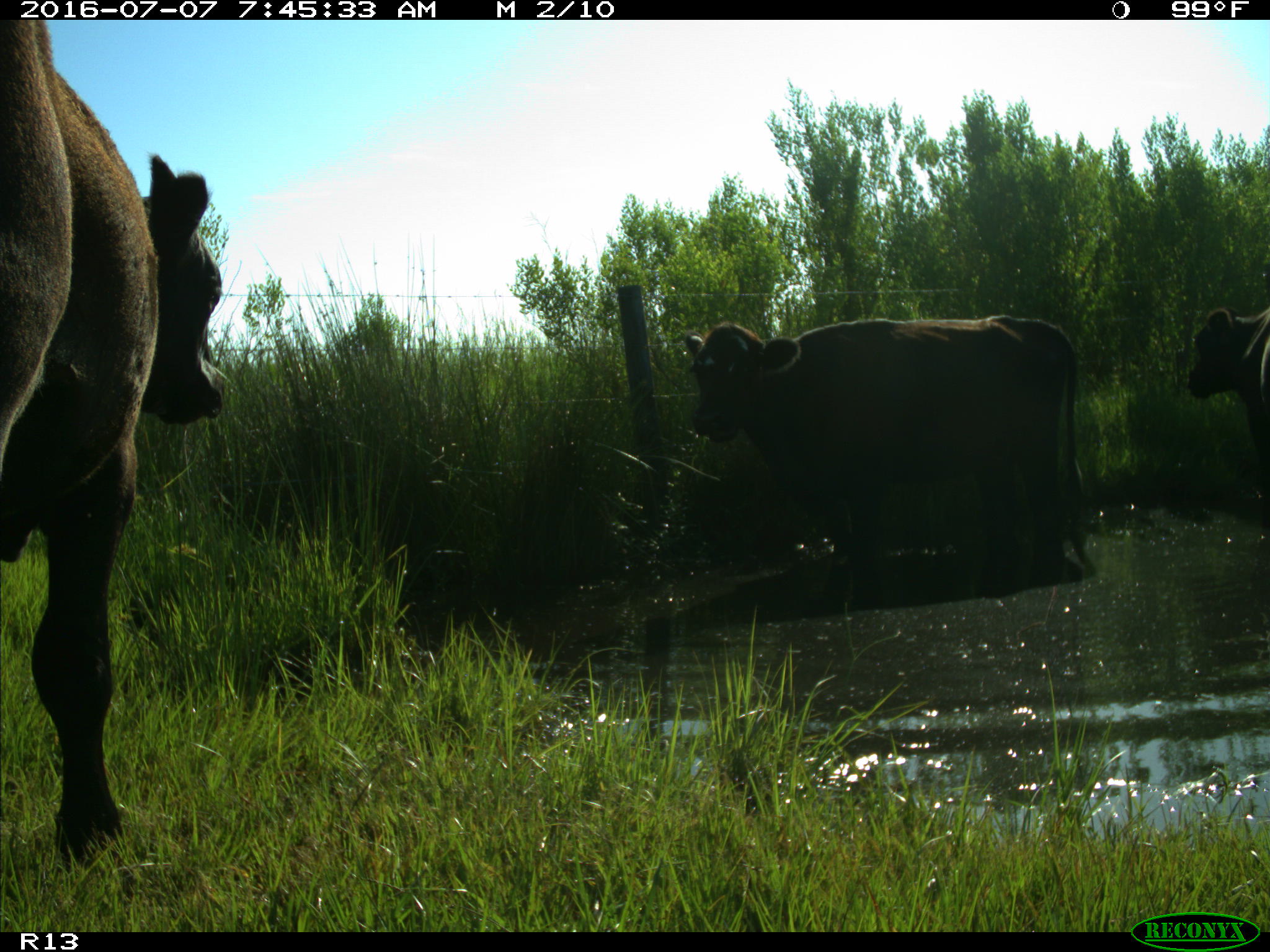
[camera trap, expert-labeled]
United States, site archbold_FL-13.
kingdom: Animalia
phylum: Chordata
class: Mammalia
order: Artiodactyla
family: Bovidae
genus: Bos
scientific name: Bos taurus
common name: domestic cow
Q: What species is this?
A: Bos taurus (domestic cow).